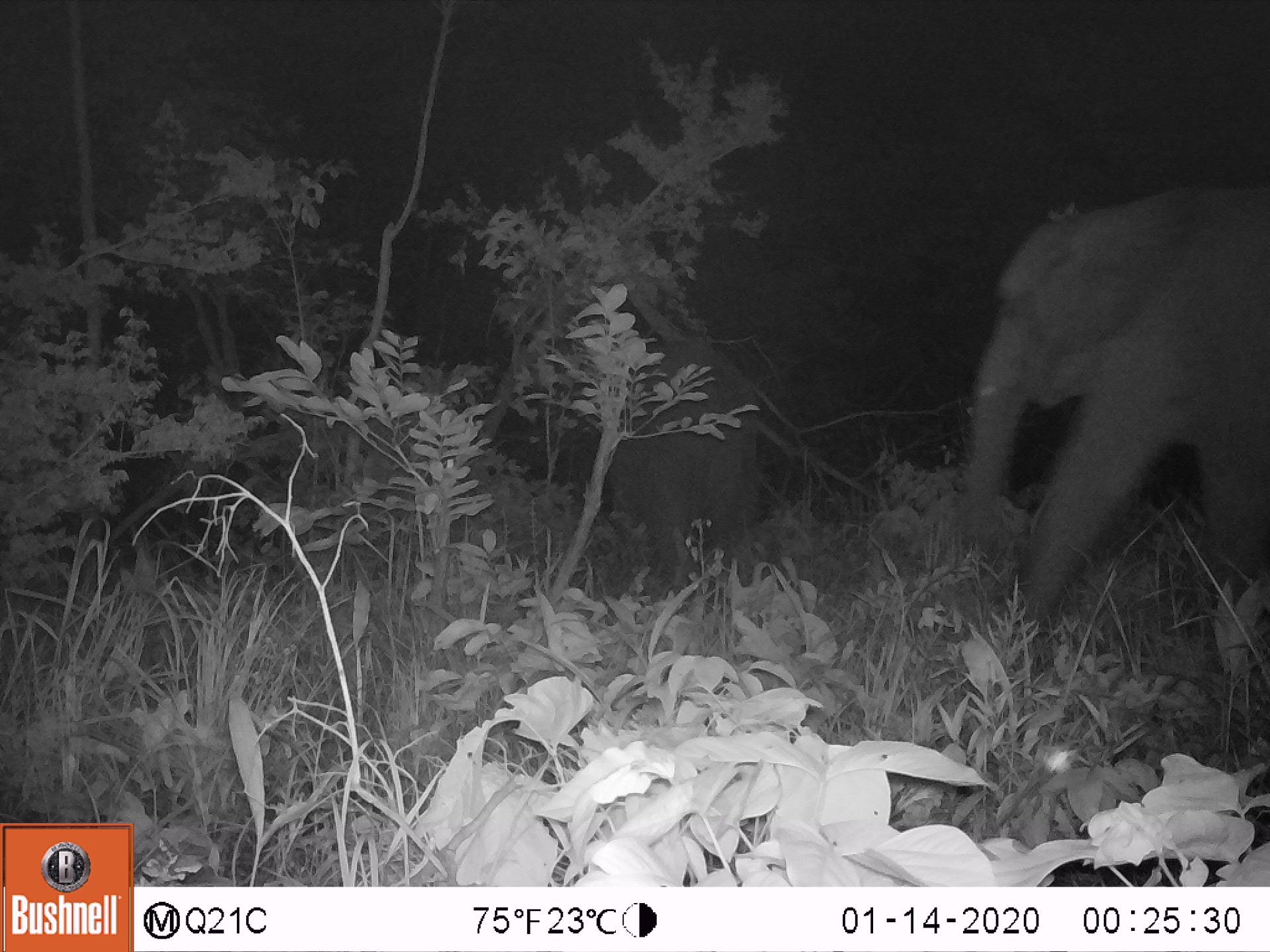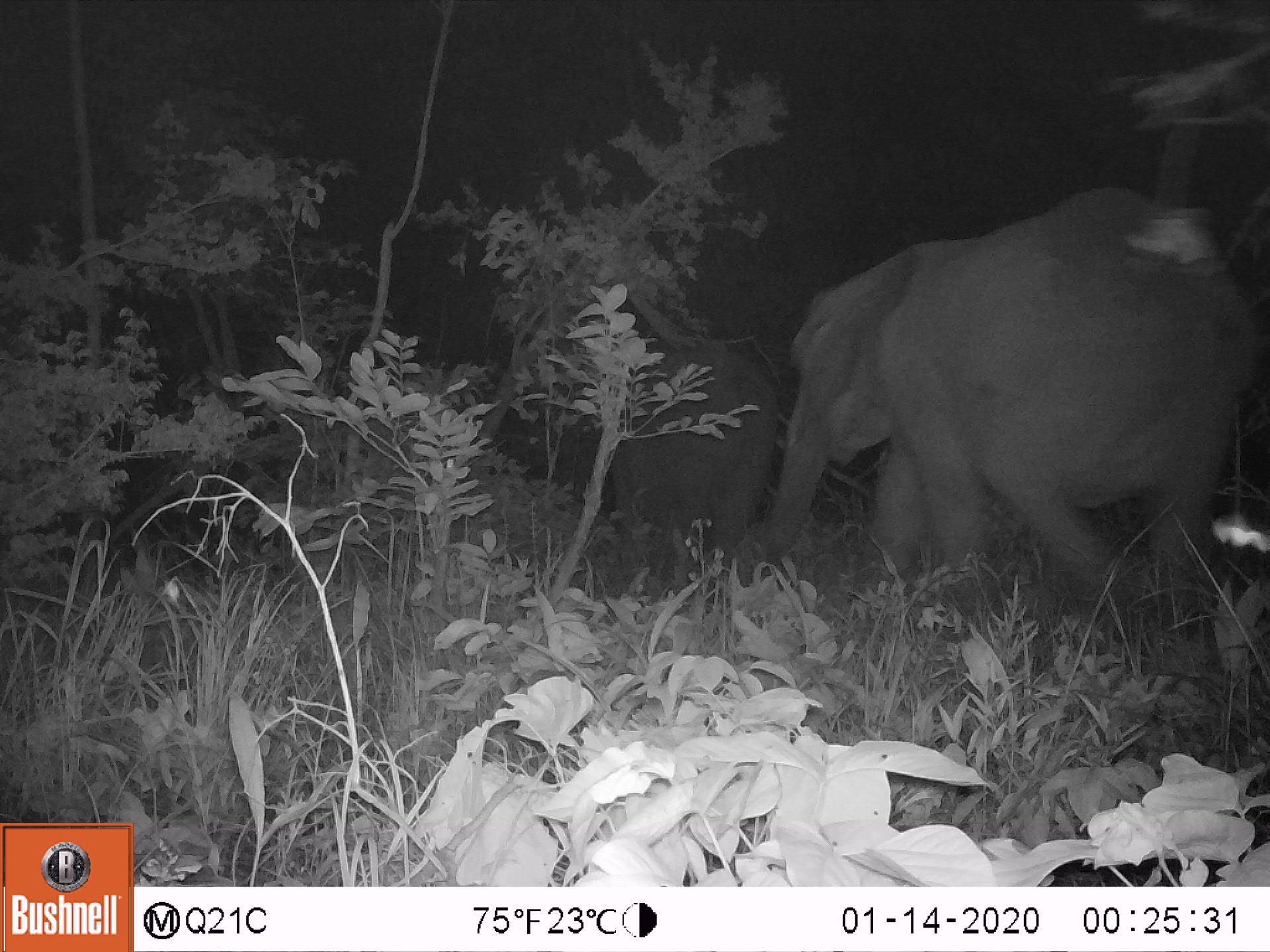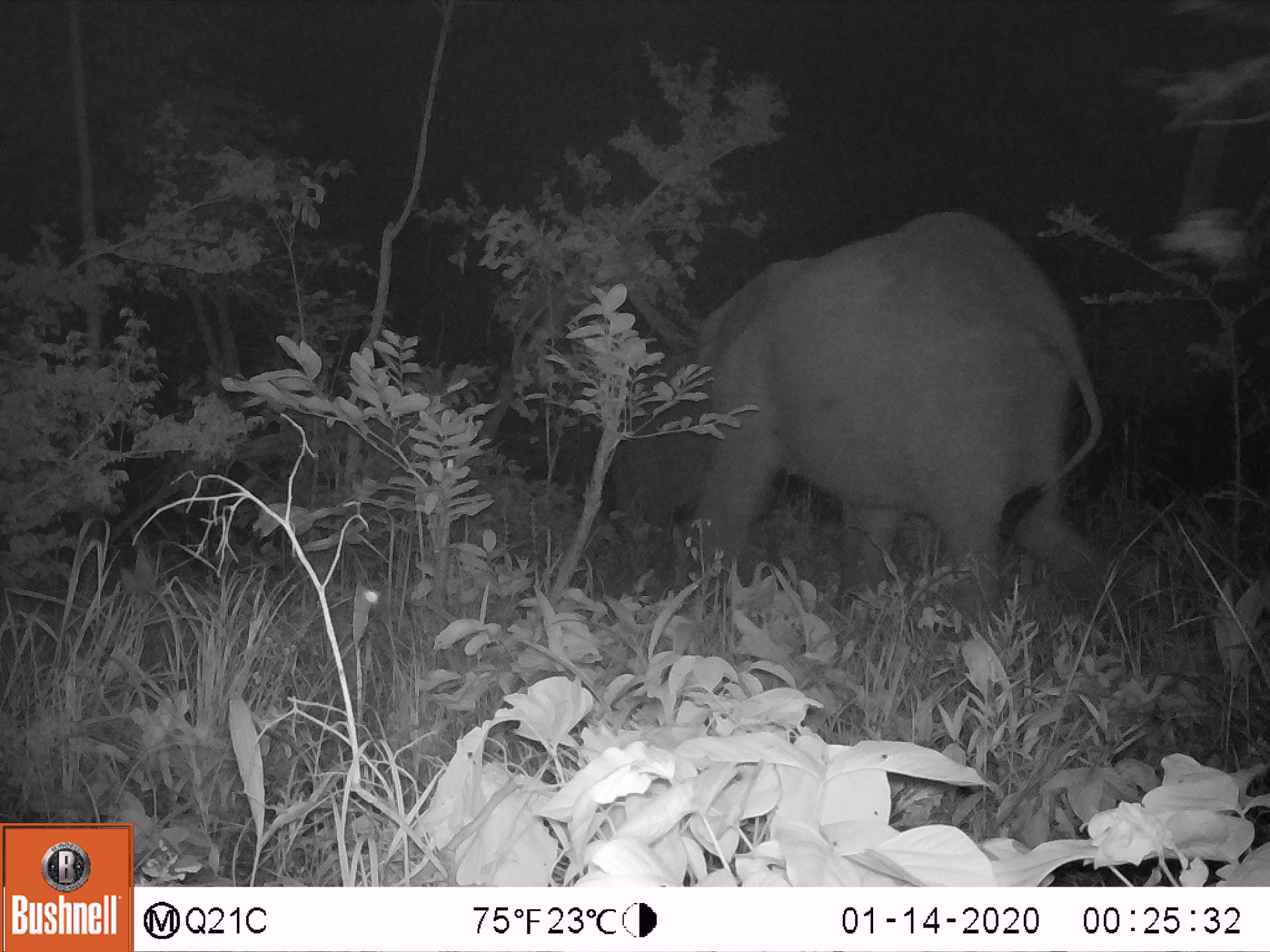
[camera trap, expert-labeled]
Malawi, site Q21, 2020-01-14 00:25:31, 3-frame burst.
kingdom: Animalia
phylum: Chordata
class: Mammalia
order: Proboscidea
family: Elephantidae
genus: Loxodonta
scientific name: Loxodonta africana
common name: african savanna elephant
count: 2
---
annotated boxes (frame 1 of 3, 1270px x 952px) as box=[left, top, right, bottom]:
african savanna elephant: box=[923, 168, 1267, 685]; box=[574, 317, 775, 611]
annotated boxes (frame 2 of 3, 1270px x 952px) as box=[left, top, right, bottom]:
african savanna elephant: box=[749, 173, 1262, 647]; box=[583, 332, 781, 605]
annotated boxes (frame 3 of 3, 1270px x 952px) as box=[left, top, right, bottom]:
african savanna elephant: box=[672, 205, 1122, 640]; box=[598, 332, 753, 566]